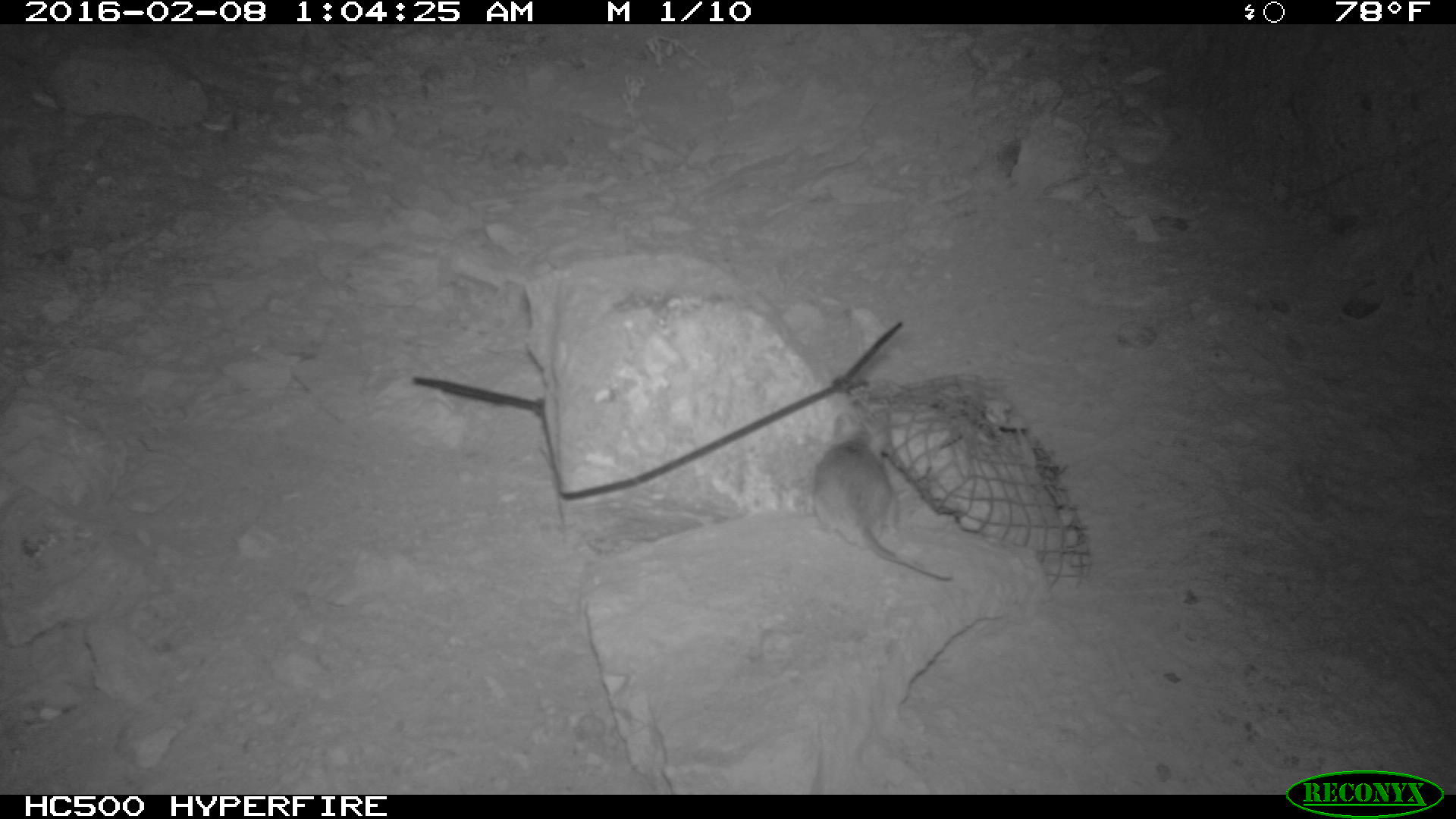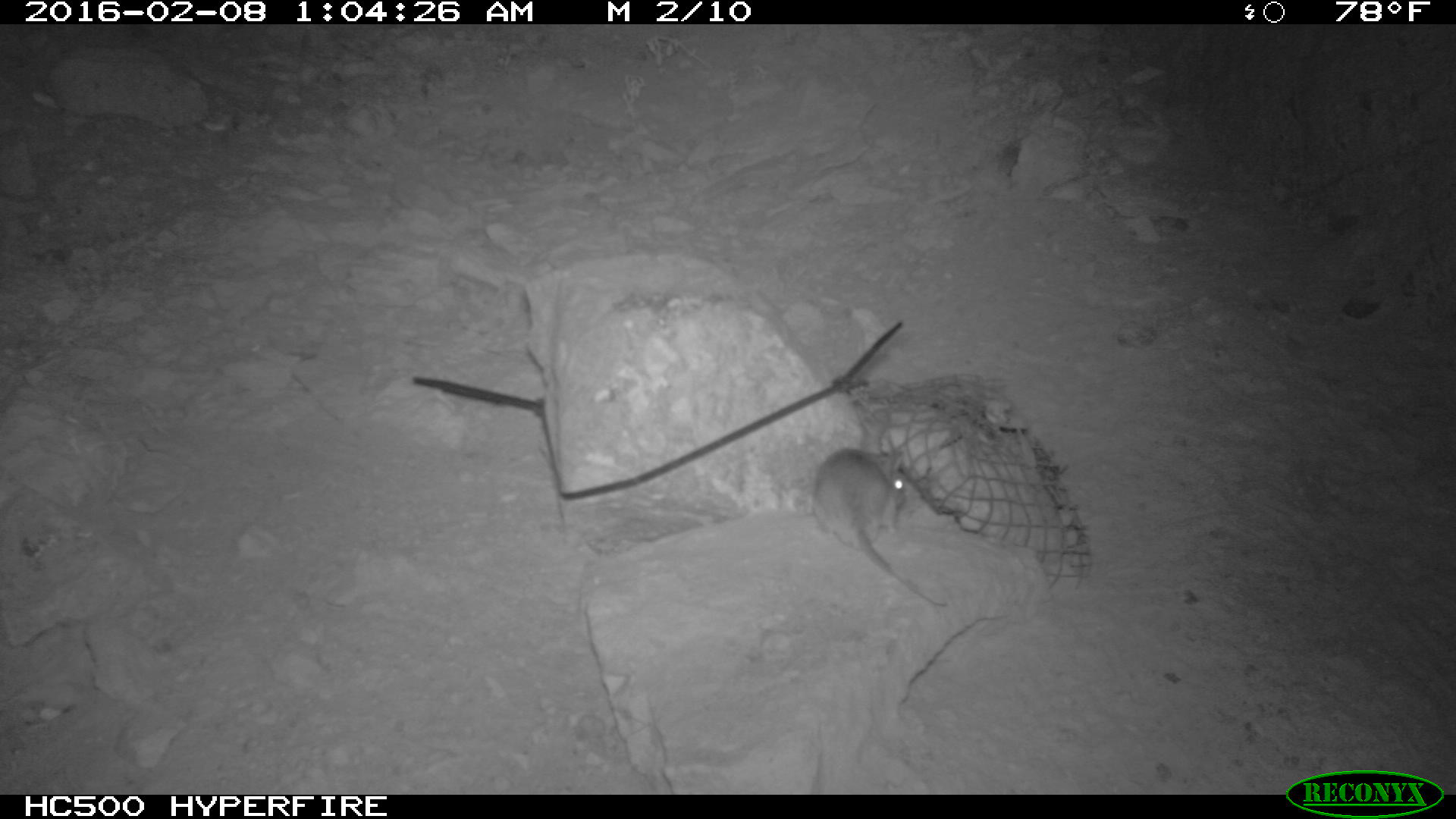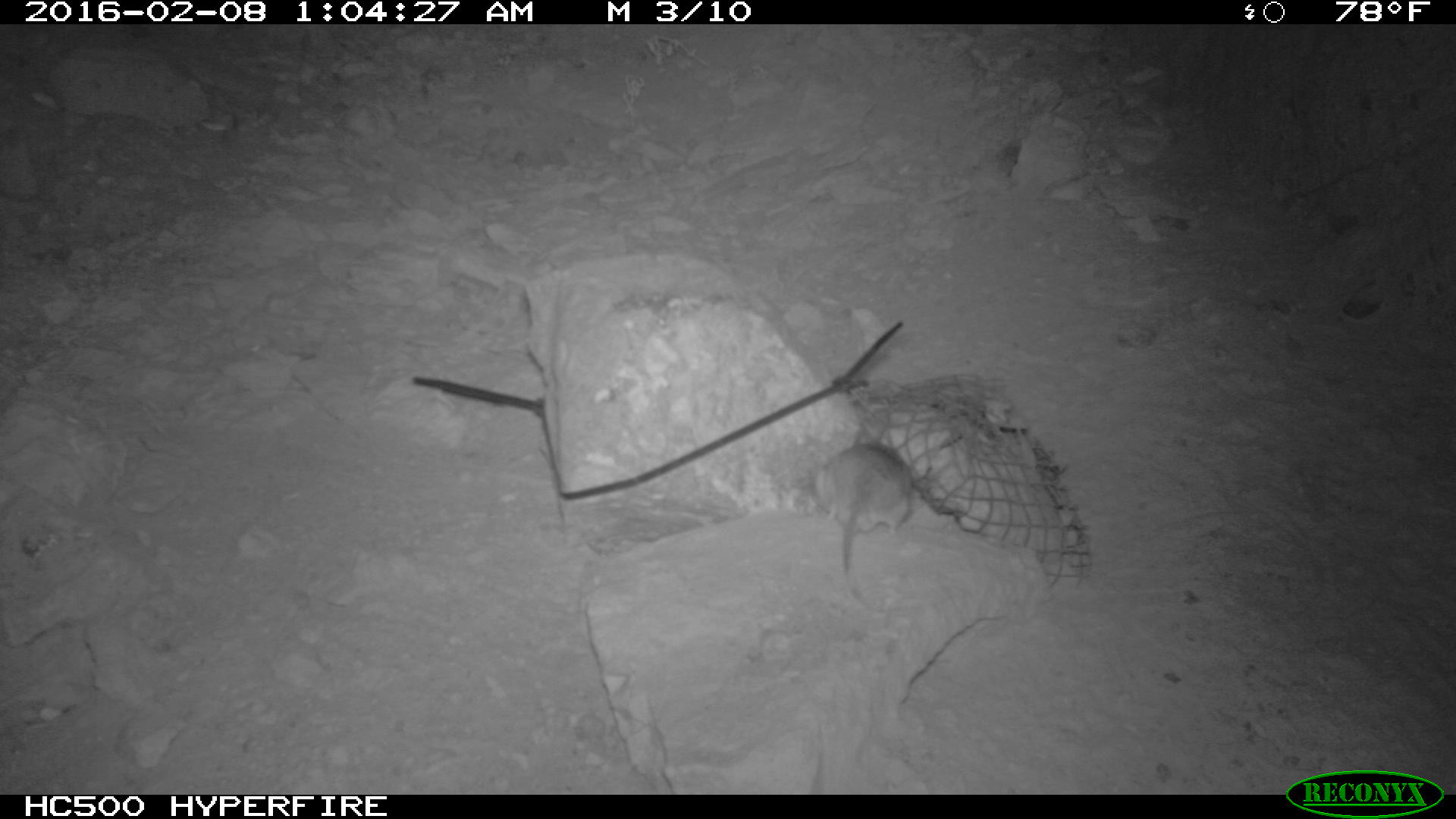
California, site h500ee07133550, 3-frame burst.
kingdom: Animalia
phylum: Chordata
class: Mammalia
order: Rodentia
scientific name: Rodentia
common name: rodent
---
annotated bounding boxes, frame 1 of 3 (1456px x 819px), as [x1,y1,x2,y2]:
rodent: [811,411,952,581]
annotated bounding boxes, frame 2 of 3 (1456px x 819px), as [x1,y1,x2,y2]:
rodent: [808,447,945,609]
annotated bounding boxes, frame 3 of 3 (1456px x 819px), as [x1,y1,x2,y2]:
rodent: [815,441,915,604]